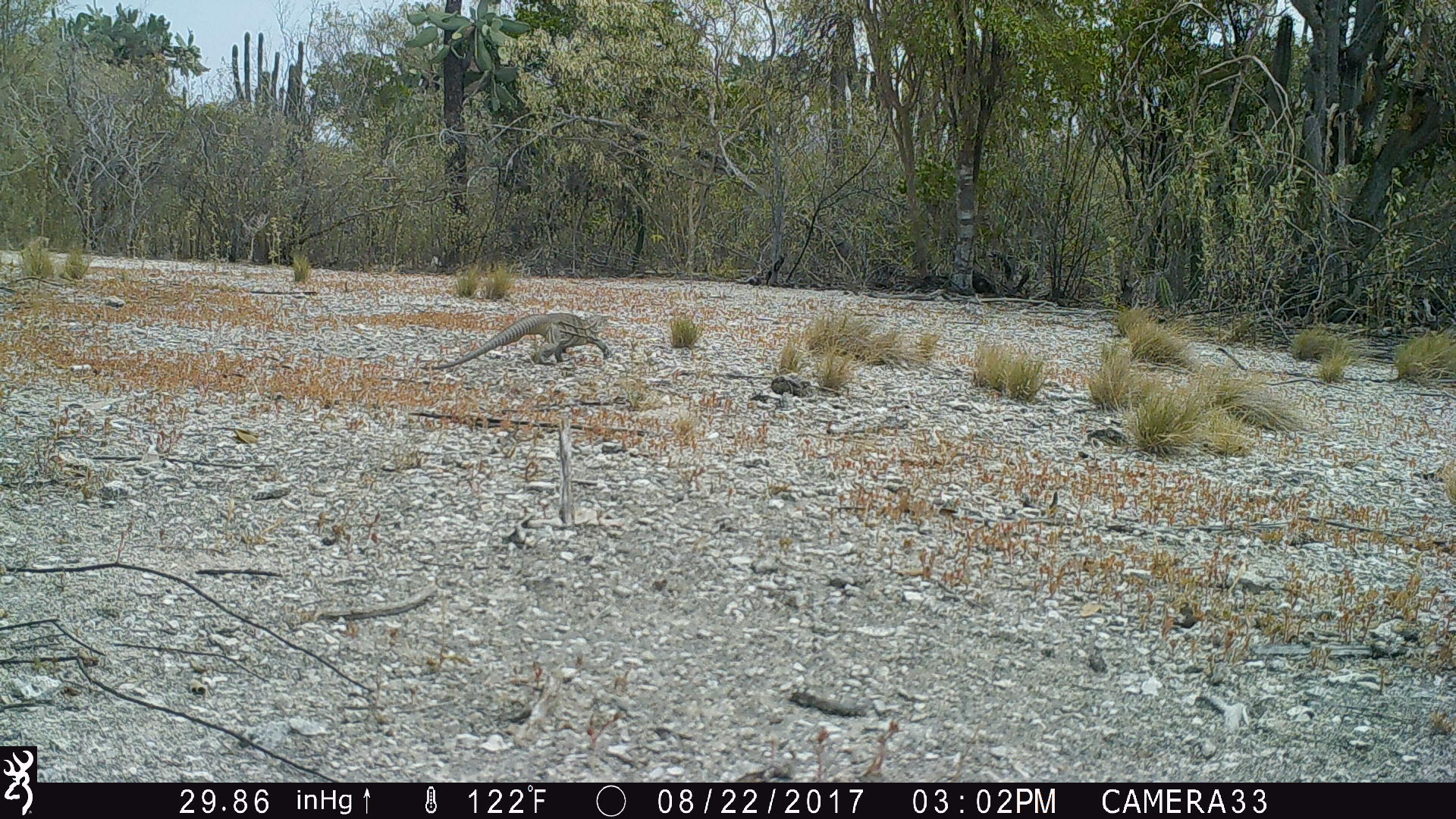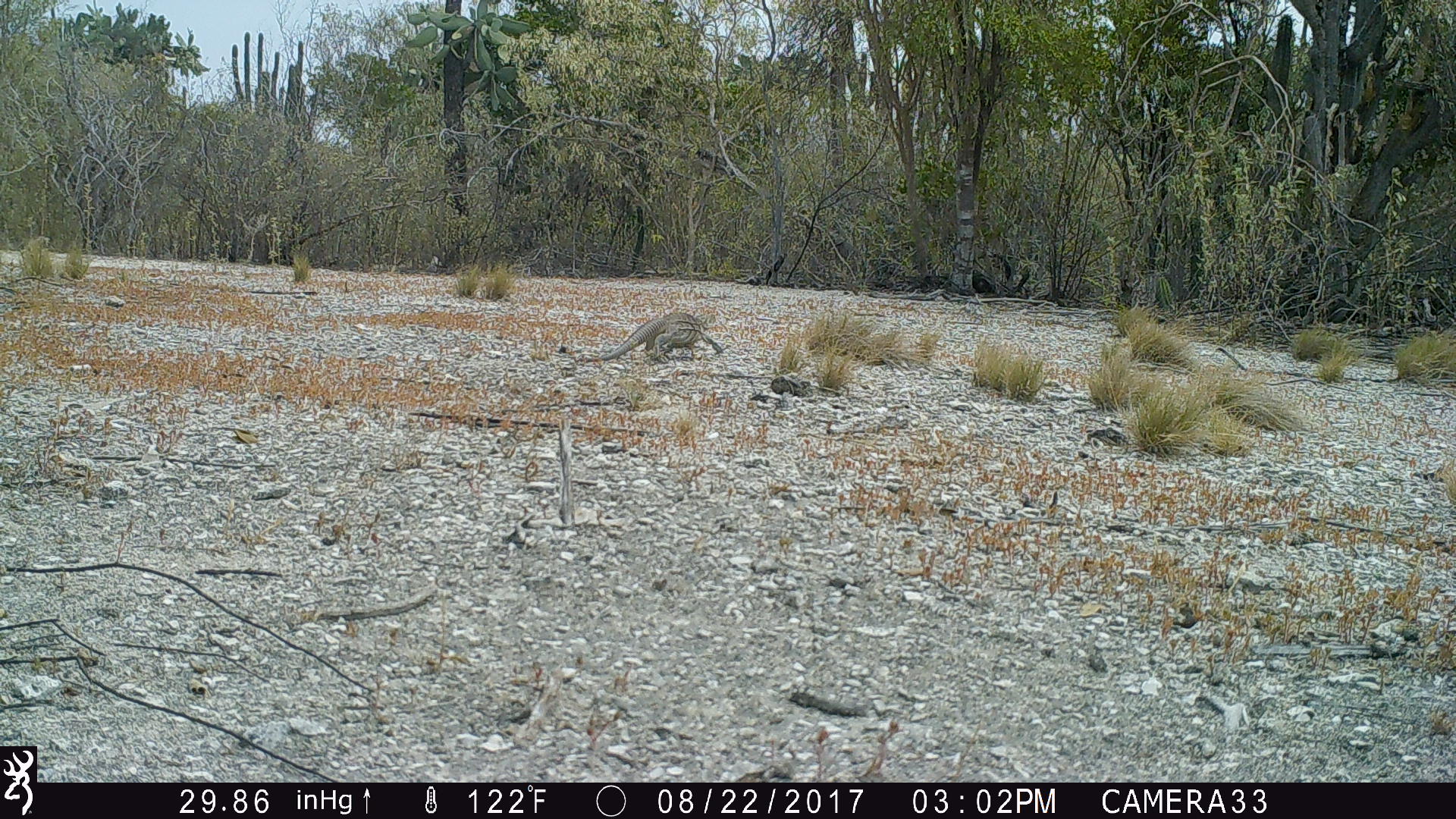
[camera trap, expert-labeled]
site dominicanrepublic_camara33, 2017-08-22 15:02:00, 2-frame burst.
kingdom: Animalia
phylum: Chordata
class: Reptilia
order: Squamata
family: Iguanidae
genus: Iguana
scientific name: Iguana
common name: typical iguanas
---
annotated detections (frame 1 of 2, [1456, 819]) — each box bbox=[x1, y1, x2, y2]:
iguana: bbox=[434, 308, 613, 369]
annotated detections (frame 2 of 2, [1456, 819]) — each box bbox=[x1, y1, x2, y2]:
iguana: bbox=[575, 311, 716, 365]